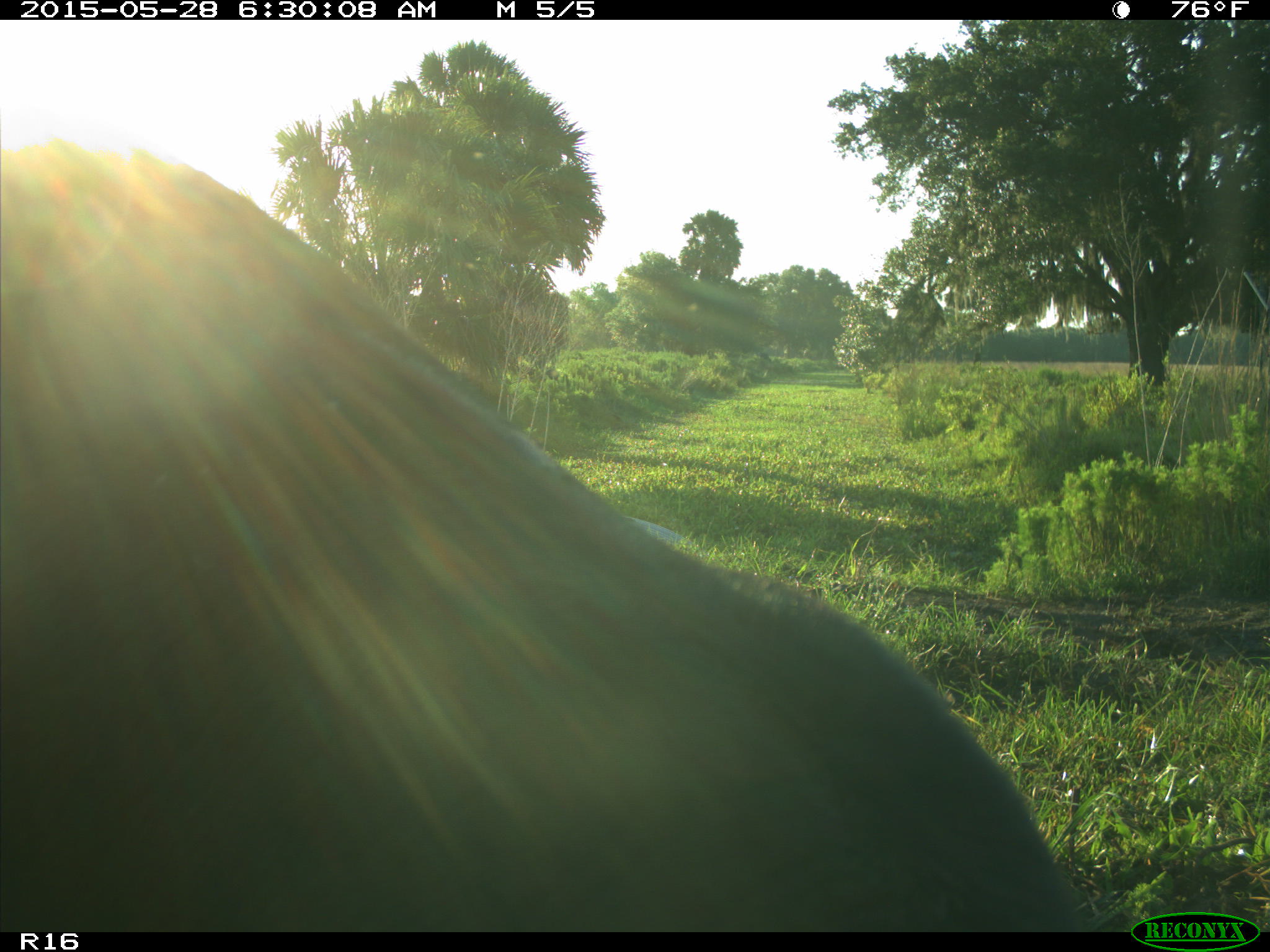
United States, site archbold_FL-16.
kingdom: Animalia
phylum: Chordata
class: Mammalia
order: Artiodactyla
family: Bovidae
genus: Bos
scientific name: Bos taurus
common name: domestic cow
Bos taurus (domestic cow).